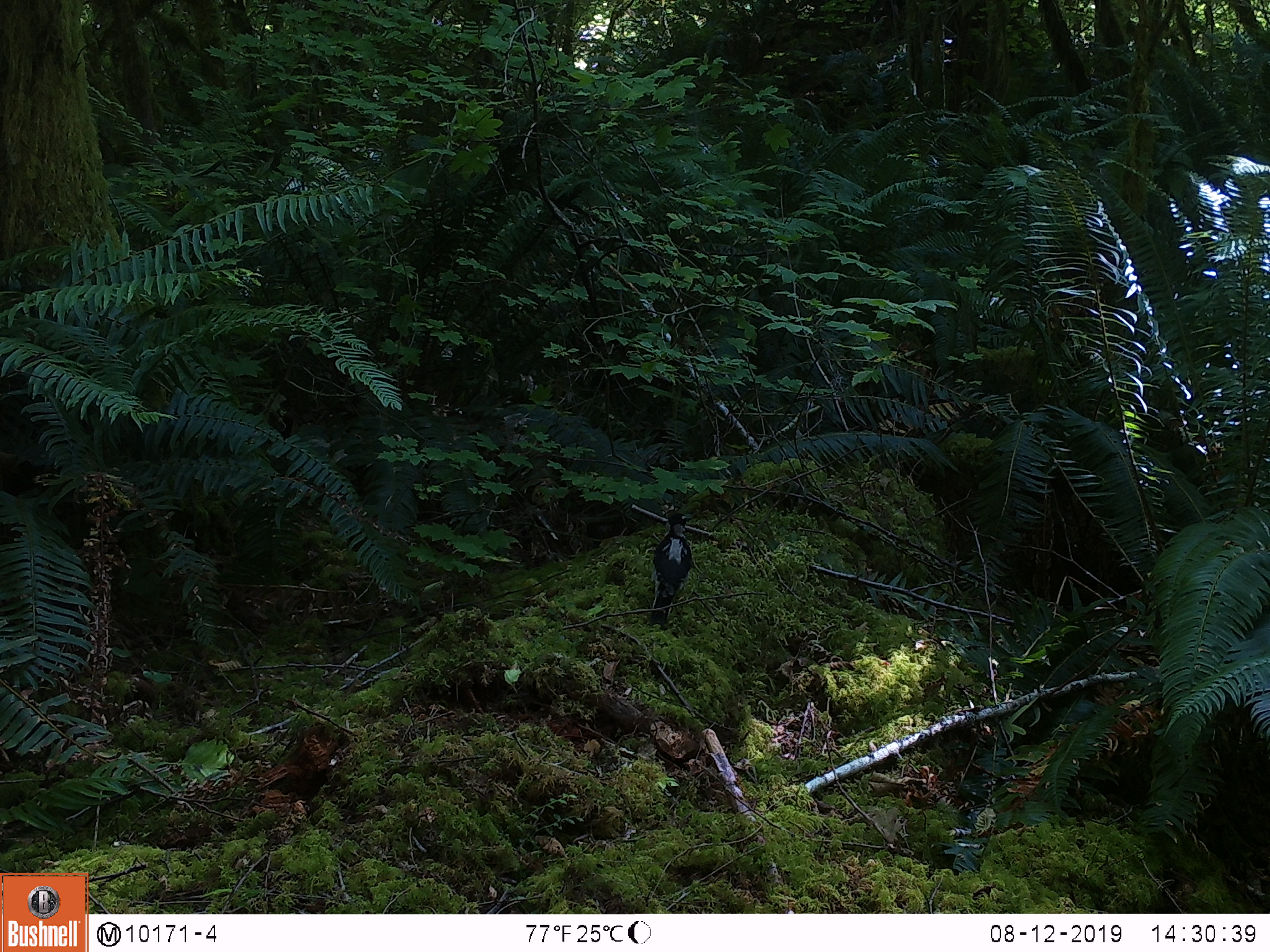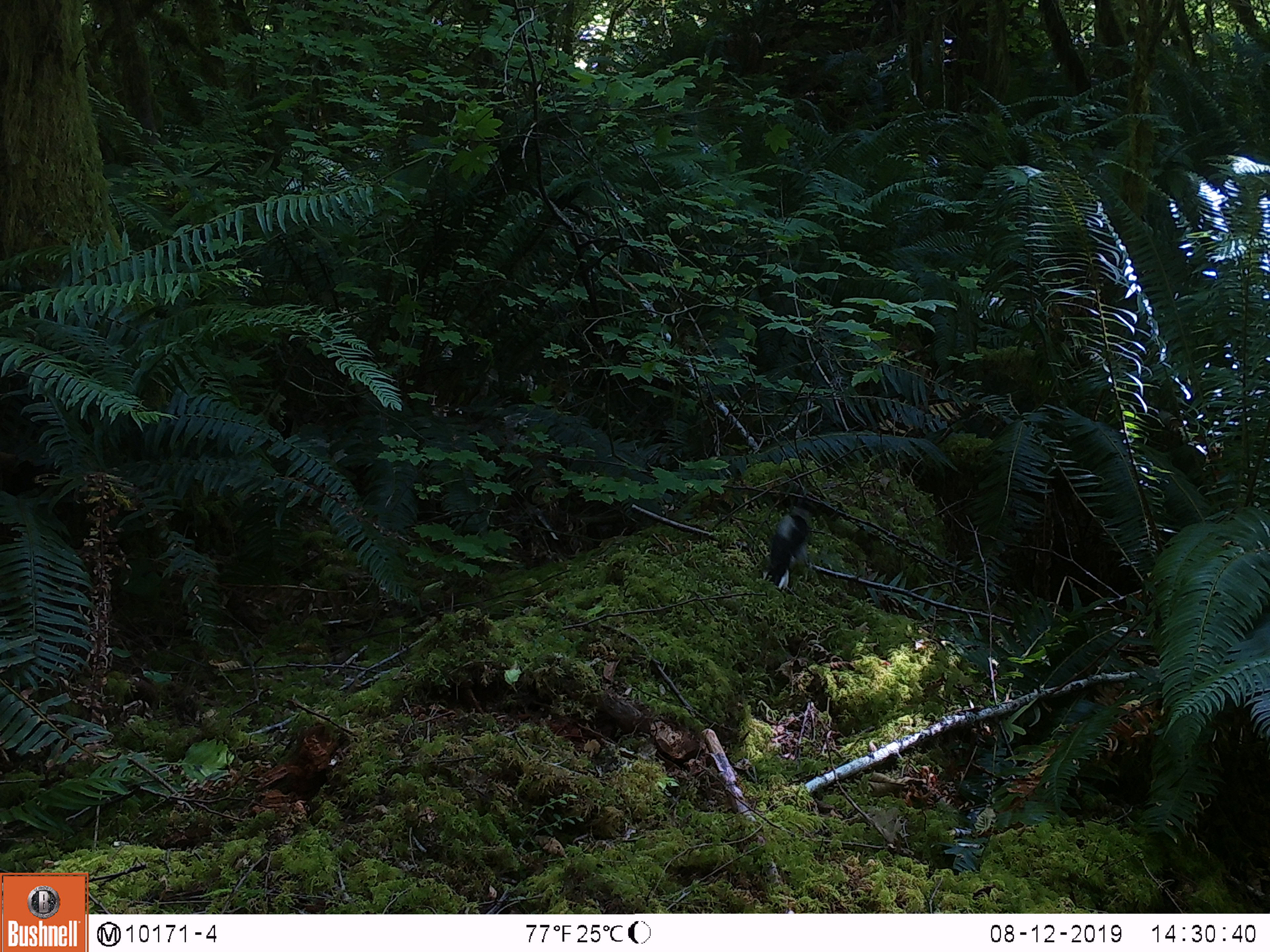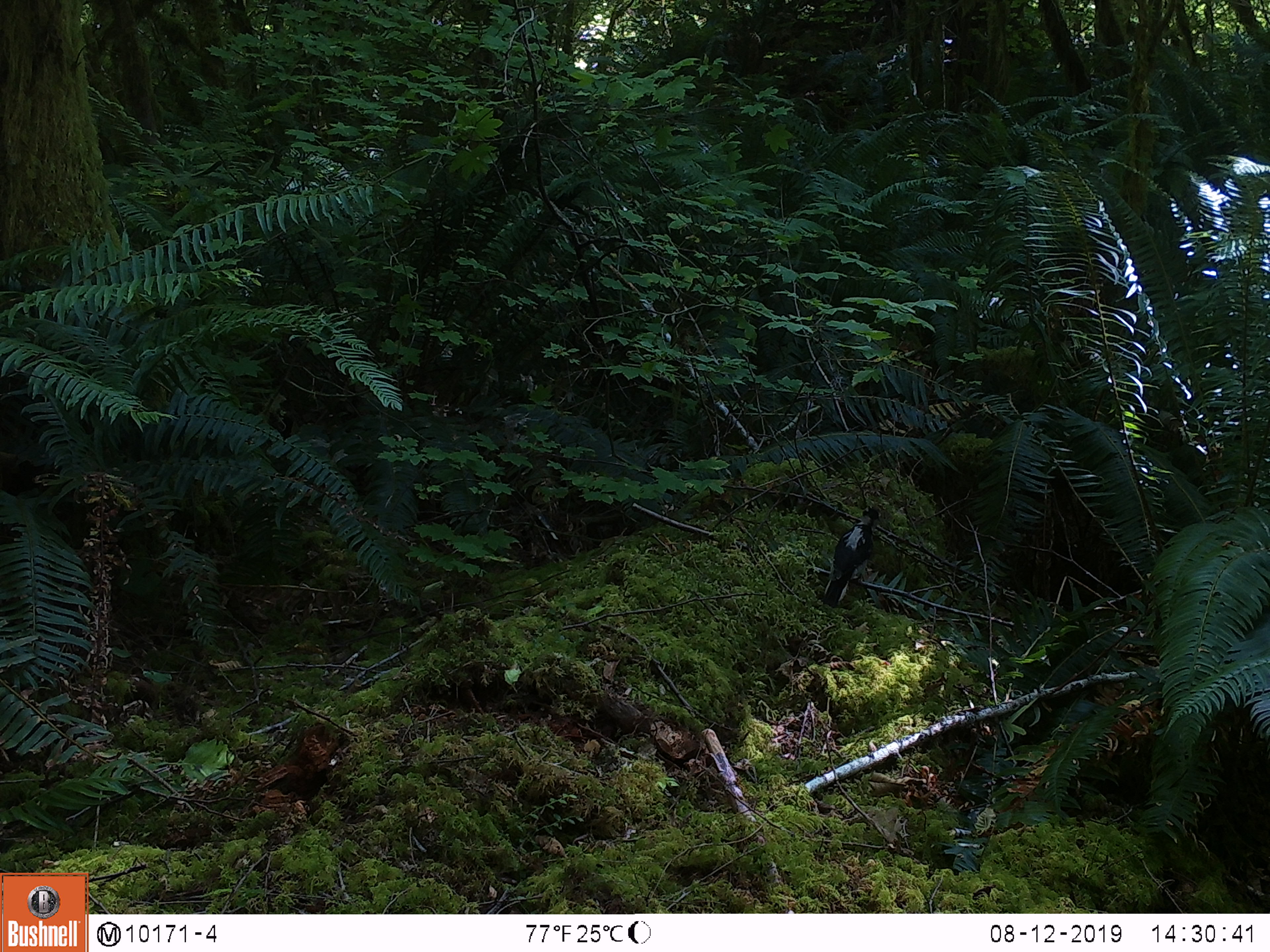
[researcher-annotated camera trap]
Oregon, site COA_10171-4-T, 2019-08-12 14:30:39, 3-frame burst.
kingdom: Animalia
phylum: Chordata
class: Aves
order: Piciformes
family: Picidae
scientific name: Picidae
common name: woodpeckers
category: picidae family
Picidae family (woodpeckers) (Picidae).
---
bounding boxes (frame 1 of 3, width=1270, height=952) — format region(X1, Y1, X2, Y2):
picidae family: region(642, 509, 699, 627)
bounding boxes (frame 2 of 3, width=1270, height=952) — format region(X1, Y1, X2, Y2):
picidae family: region(757, 505, 816, 584)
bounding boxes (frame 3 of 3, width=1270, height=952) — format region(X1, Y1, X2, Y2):
picidae family: region(819, 507, 884, 609)